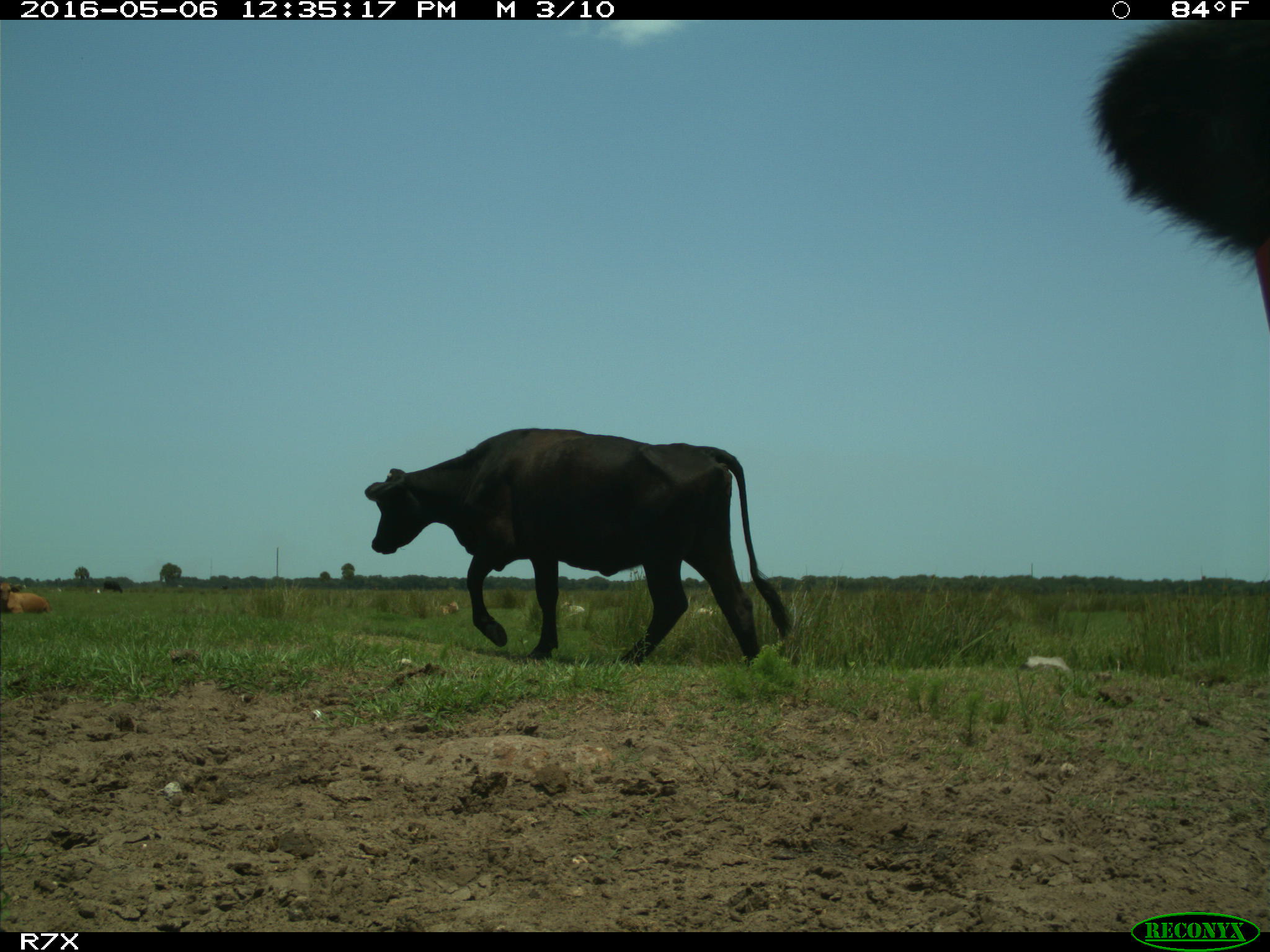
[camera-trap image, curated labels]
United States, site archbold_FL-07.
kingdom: Animalia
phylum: Chordata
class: Mammalia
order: Artiodactyla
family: Bovidae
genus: Bos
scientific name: Bos taurus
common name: domestic cow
Bos taurus (domestic cow).